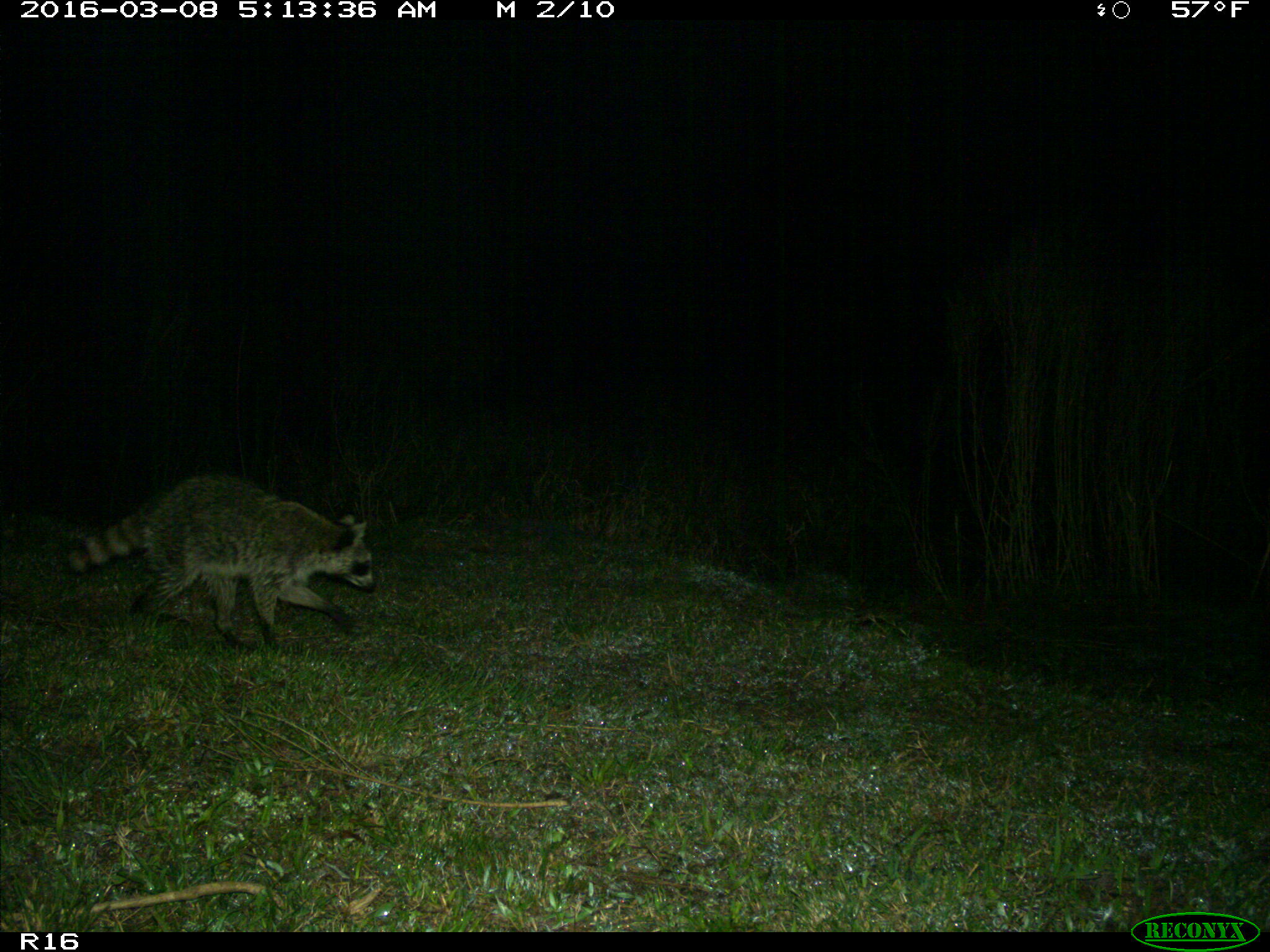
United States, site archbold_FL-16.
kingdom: Animalia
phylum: Chordata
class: Mammalia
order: Carnivora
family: Procyonidae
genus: Procyon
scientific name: Procyon lotor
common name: common raccoon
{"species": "Procyon lotor (common raccoon)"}